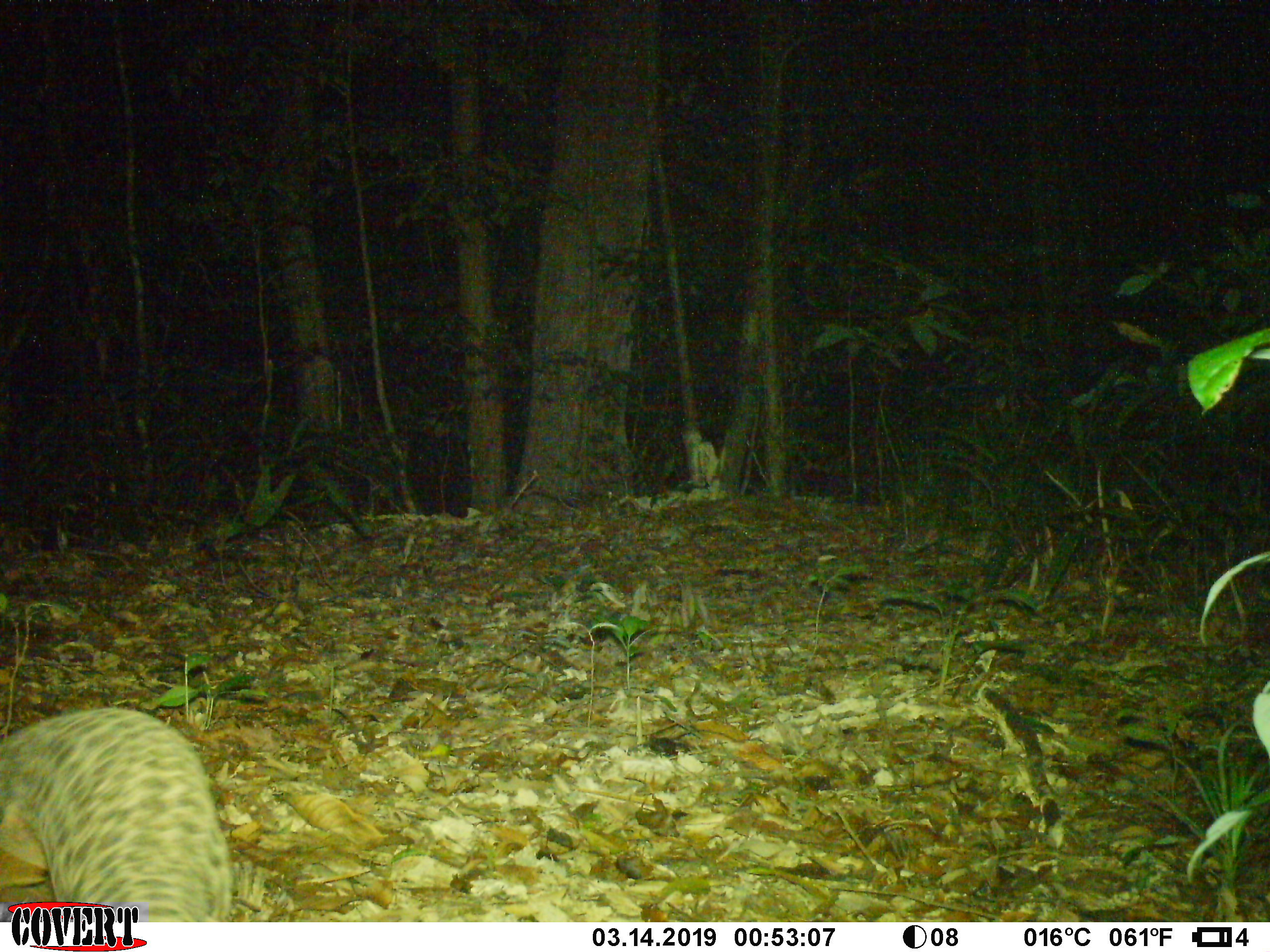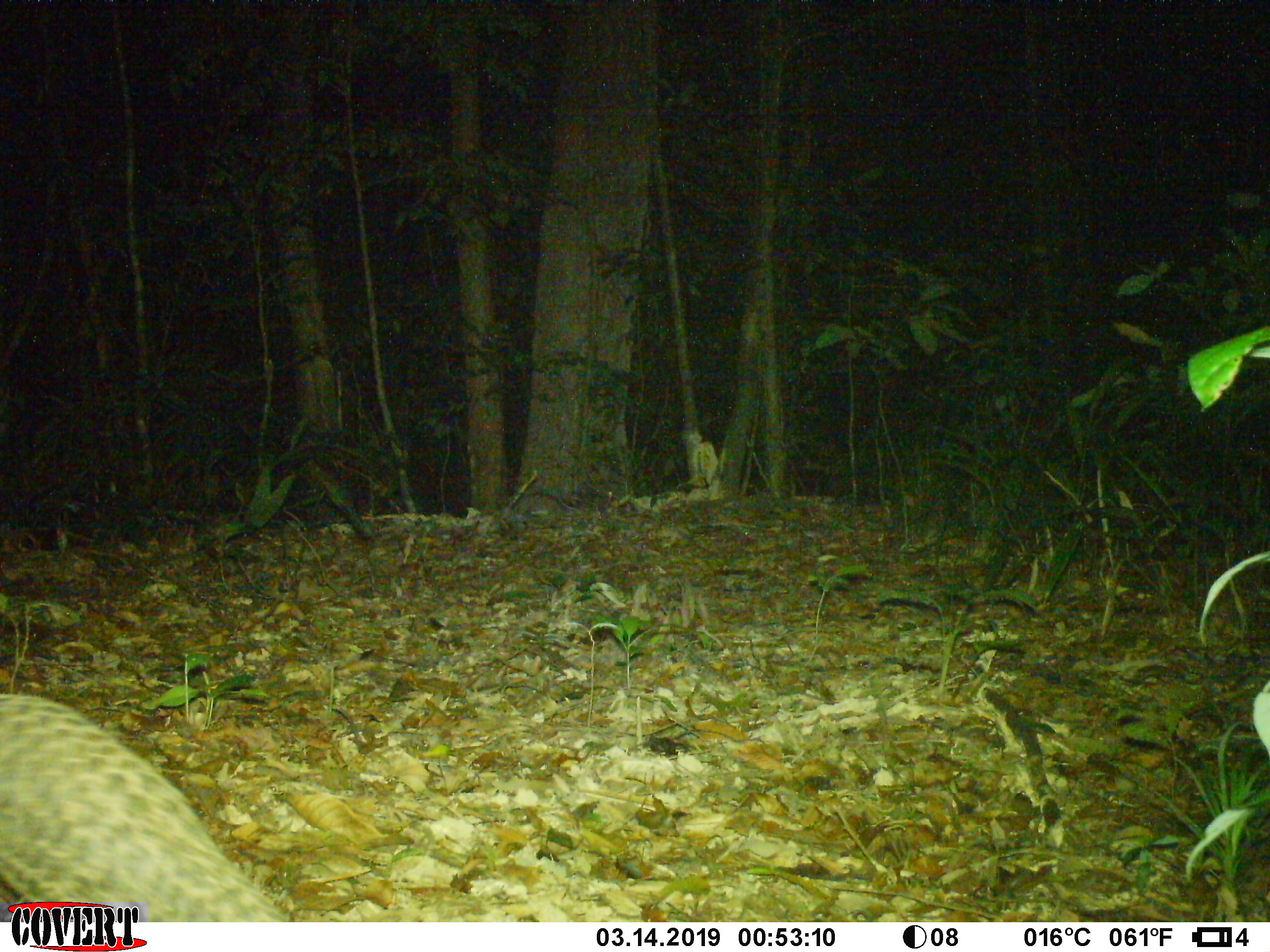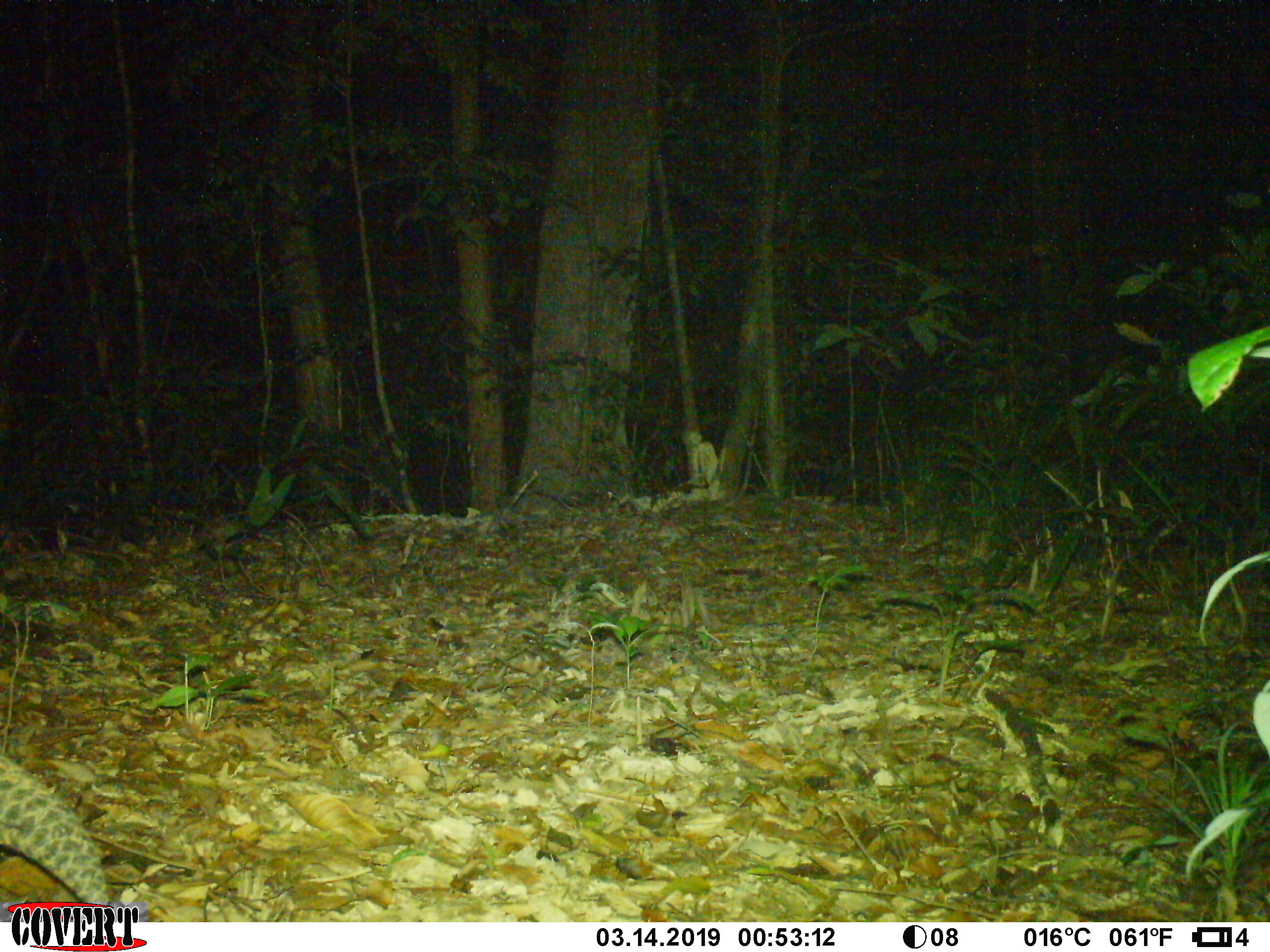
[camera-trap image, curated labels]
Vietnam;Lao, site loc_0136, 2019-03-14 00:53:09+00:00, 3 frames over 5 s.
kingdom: Animalia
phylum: Chordata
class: Mammalia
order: Pholidota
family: Manidae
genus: Manis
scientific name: Manis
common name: asian pangolins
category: pangolin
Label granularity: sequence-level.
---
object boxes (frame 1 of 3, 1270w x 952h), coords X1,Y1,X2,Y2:
pangolin: 1,705,233,922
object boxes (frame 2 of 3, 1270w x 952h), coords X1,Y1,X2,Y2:
pangolin: 0,691,293,921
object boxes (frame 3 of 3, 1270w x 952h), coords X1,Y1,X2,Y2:
pangolin: 0,750,112,920; 617,752,622,753